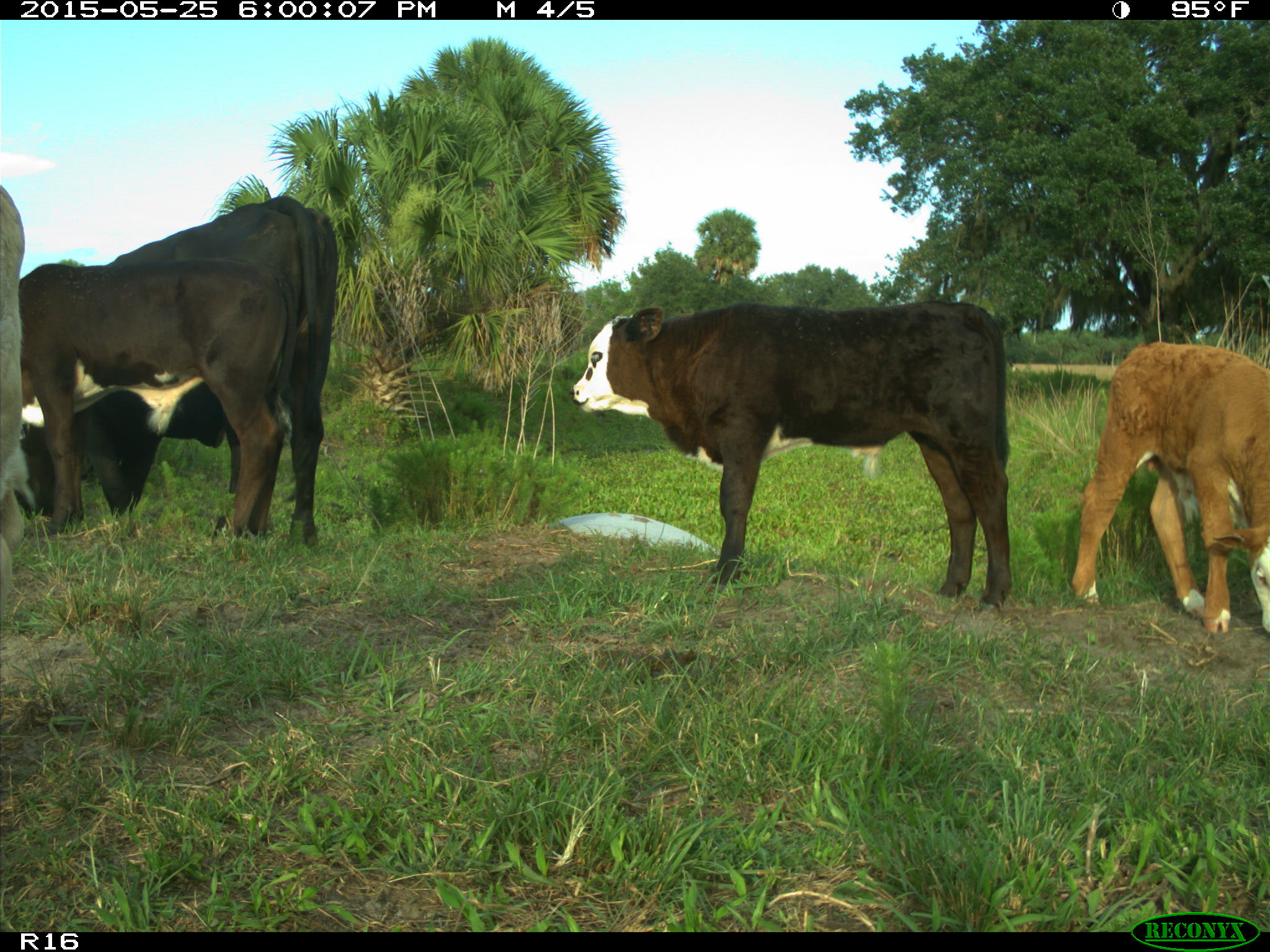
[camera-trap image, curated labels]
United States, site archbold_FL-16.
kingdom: Animalia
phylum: Chordata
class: Mammalia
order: Artiodactyla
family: Bovidae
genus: Bos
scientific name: Bos taurus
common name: domestic cow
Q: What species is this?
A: Bos taurus (domestic cow).